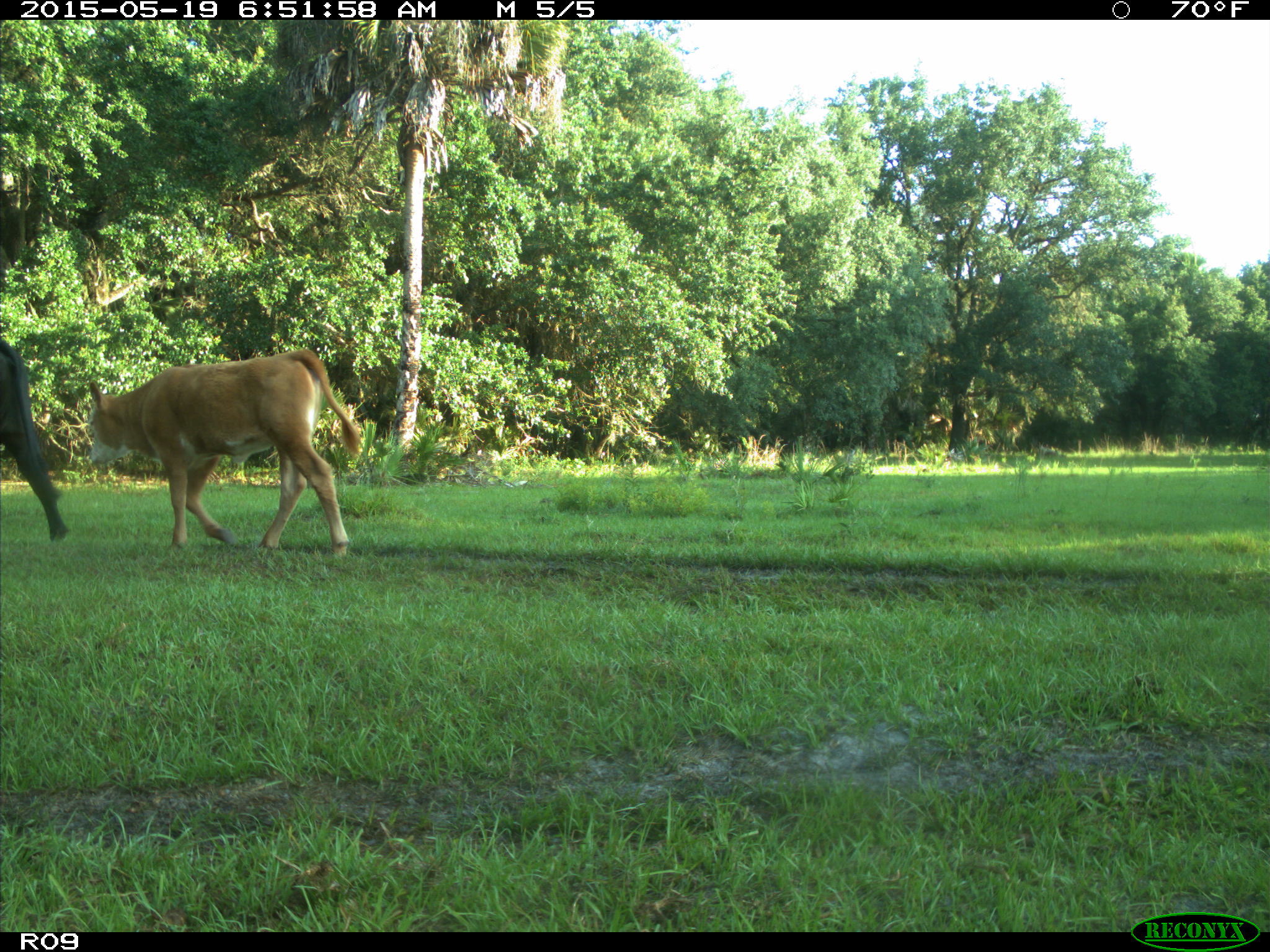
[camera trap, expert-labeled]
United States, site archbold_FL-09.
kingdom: Animalia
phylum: Chordata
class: Mammalia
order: Artiodactyla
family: Bovidae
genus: Bos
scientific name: Bos taurus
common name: domestic cow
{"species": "Bos taurus (domestic cow)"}